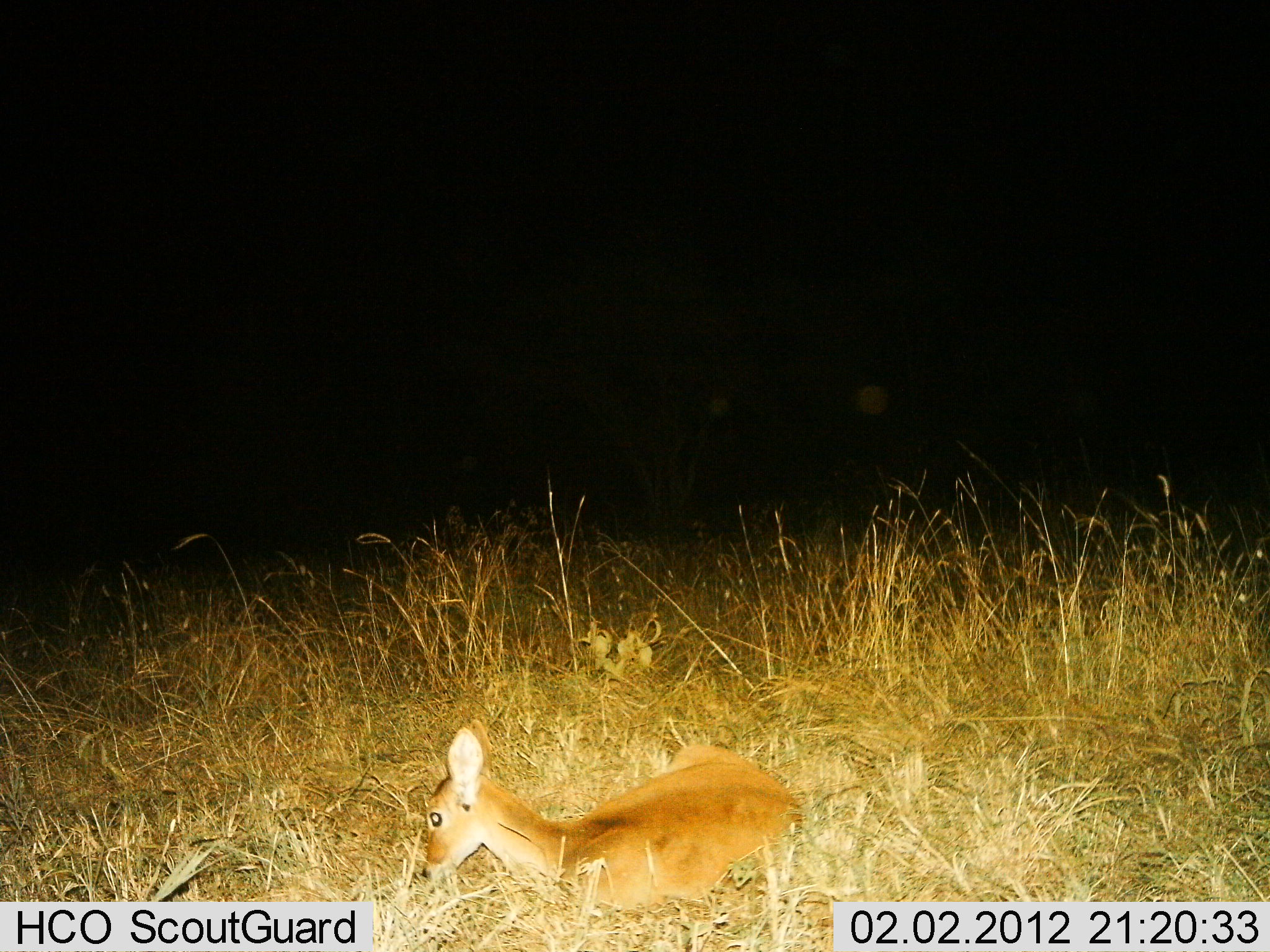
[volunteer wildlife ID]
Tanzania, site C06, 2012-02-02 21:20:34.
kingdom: Animalia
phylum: Chordata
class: Mammalia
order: Artiodactyla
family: Bovidae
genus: Redunca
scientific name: Redunca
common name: reedbuck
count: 1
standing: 24%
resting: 65%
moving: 6%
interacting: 6%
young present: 0%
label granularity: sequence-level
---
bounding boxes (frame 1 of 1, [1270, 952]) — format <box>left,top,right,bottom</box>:
animal: <box>417,719,802,951</box>